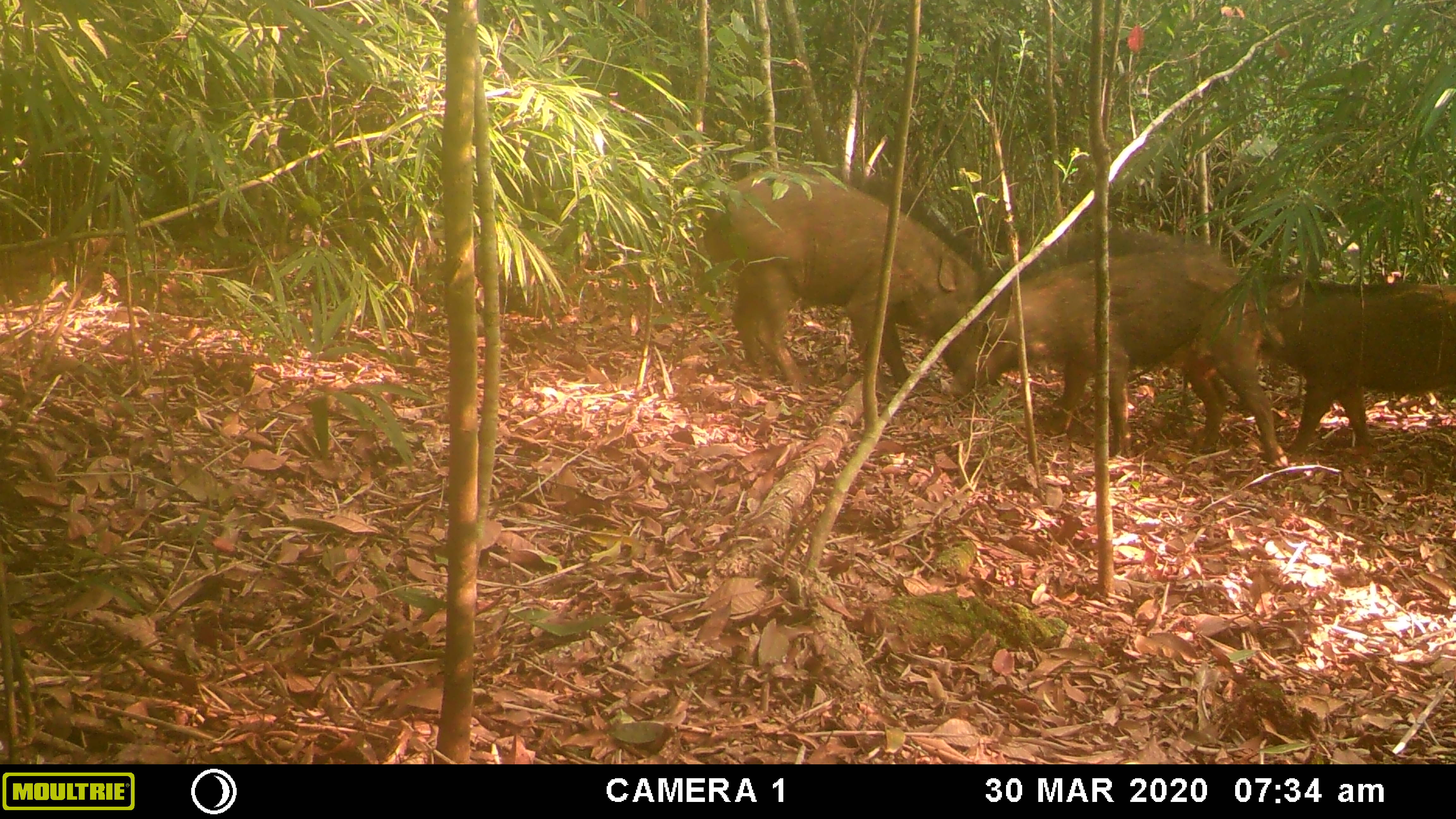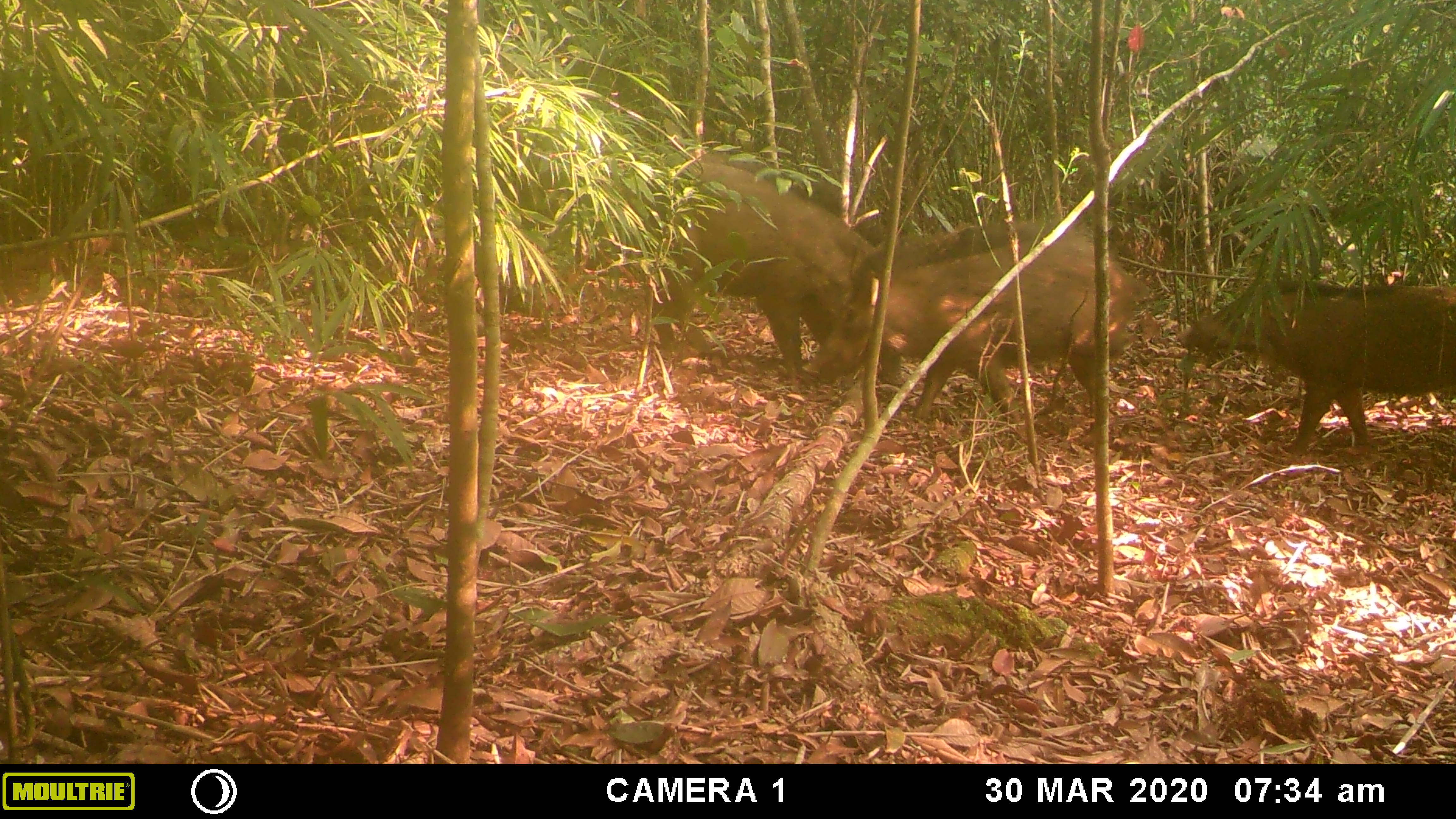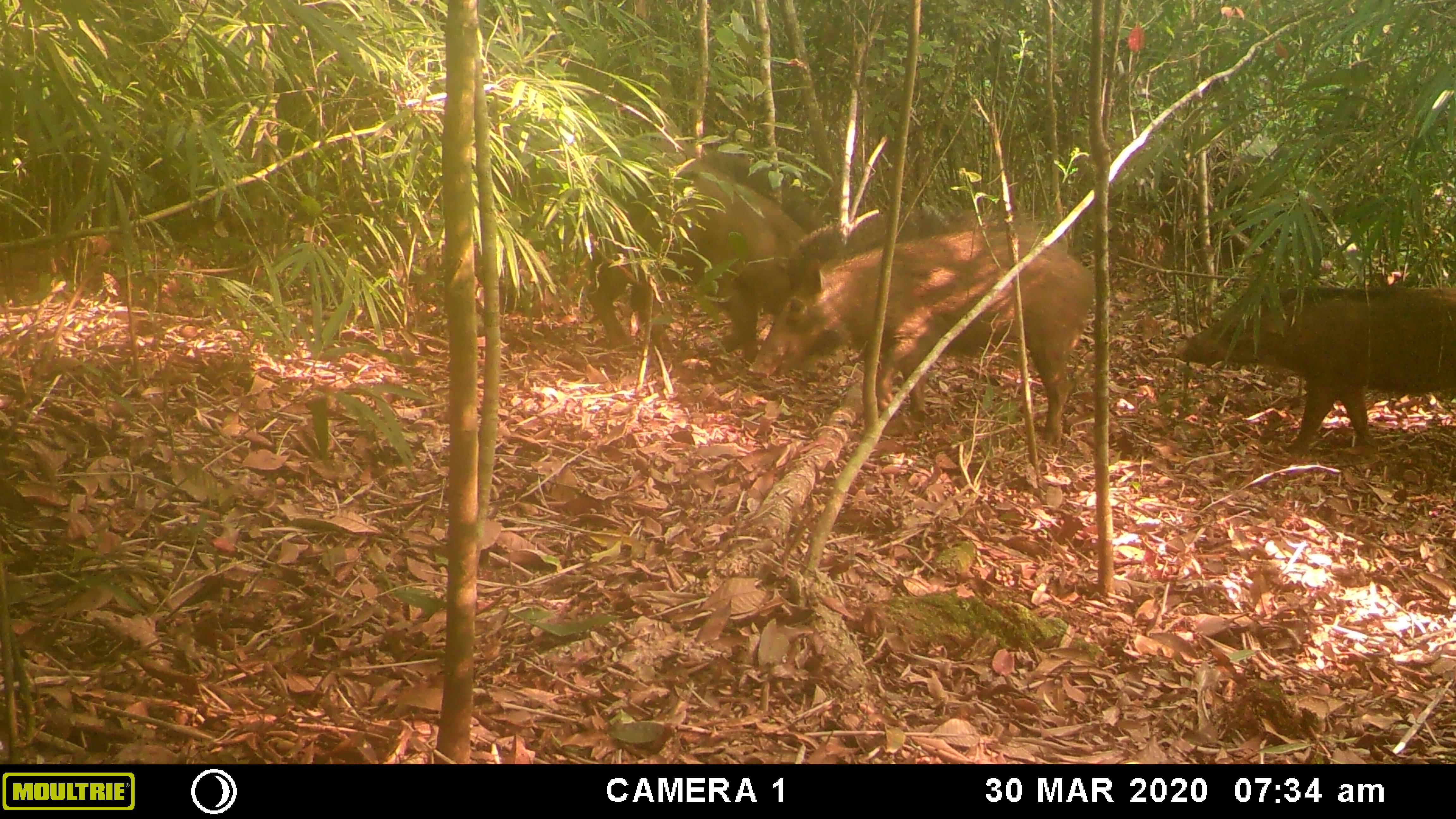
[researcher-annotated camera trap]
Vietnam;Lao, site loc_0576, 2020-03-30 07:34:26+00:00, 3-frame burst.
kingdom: Animalia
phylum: Chordata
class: Mammalia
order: Artiodactyla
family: Suidae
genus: Sus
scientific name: Sus scrofa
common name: eurasian wild pig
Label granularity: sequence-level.